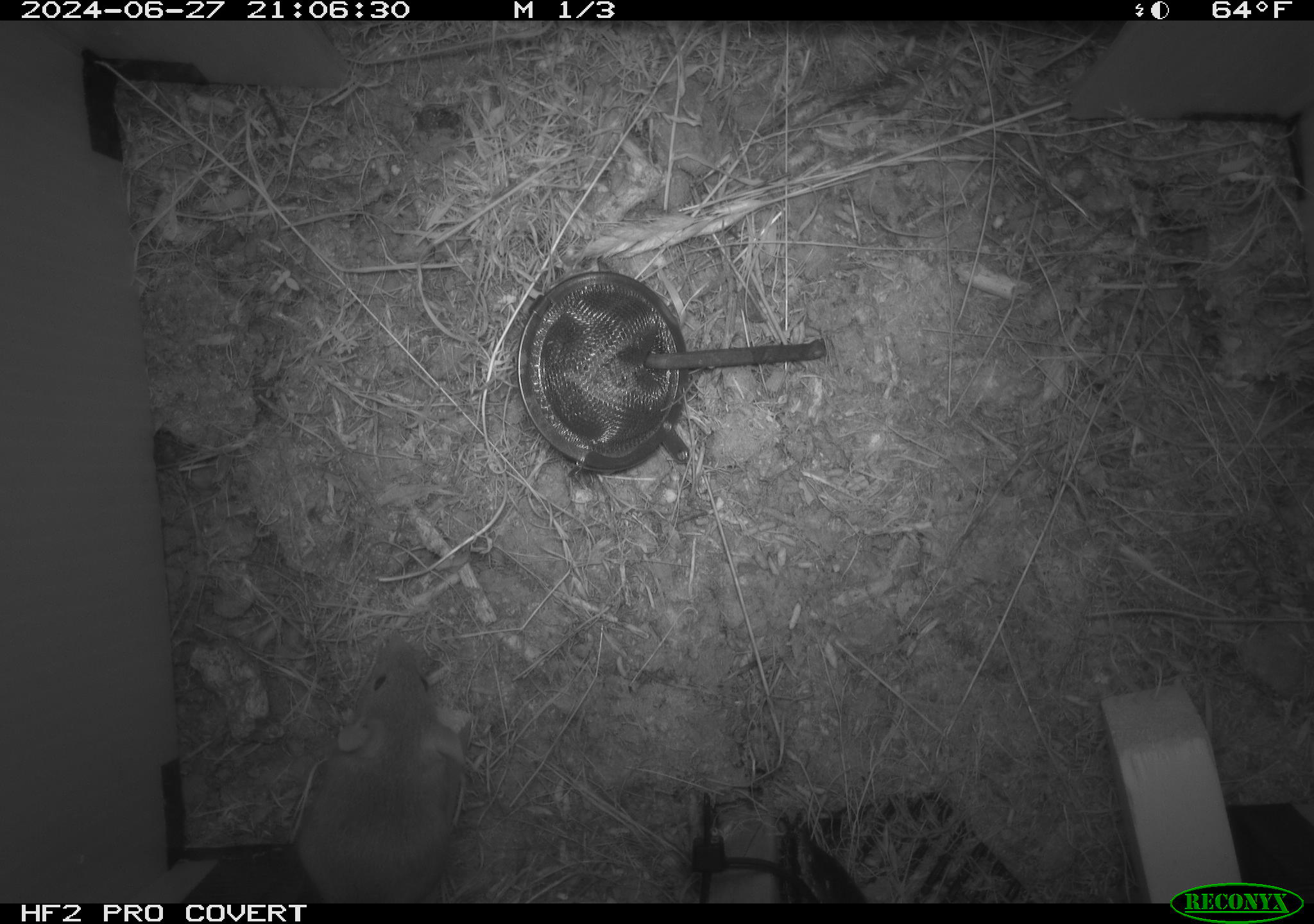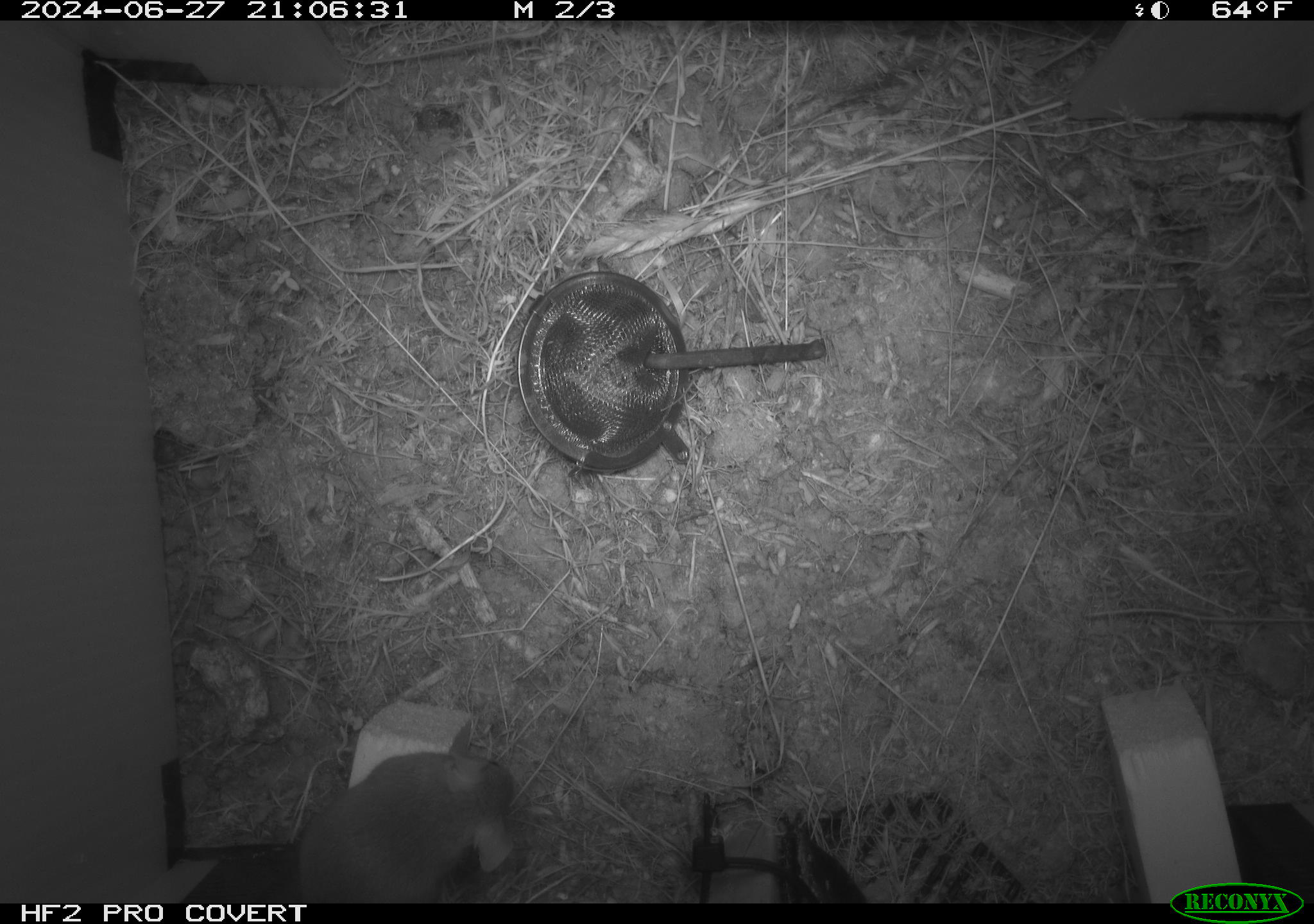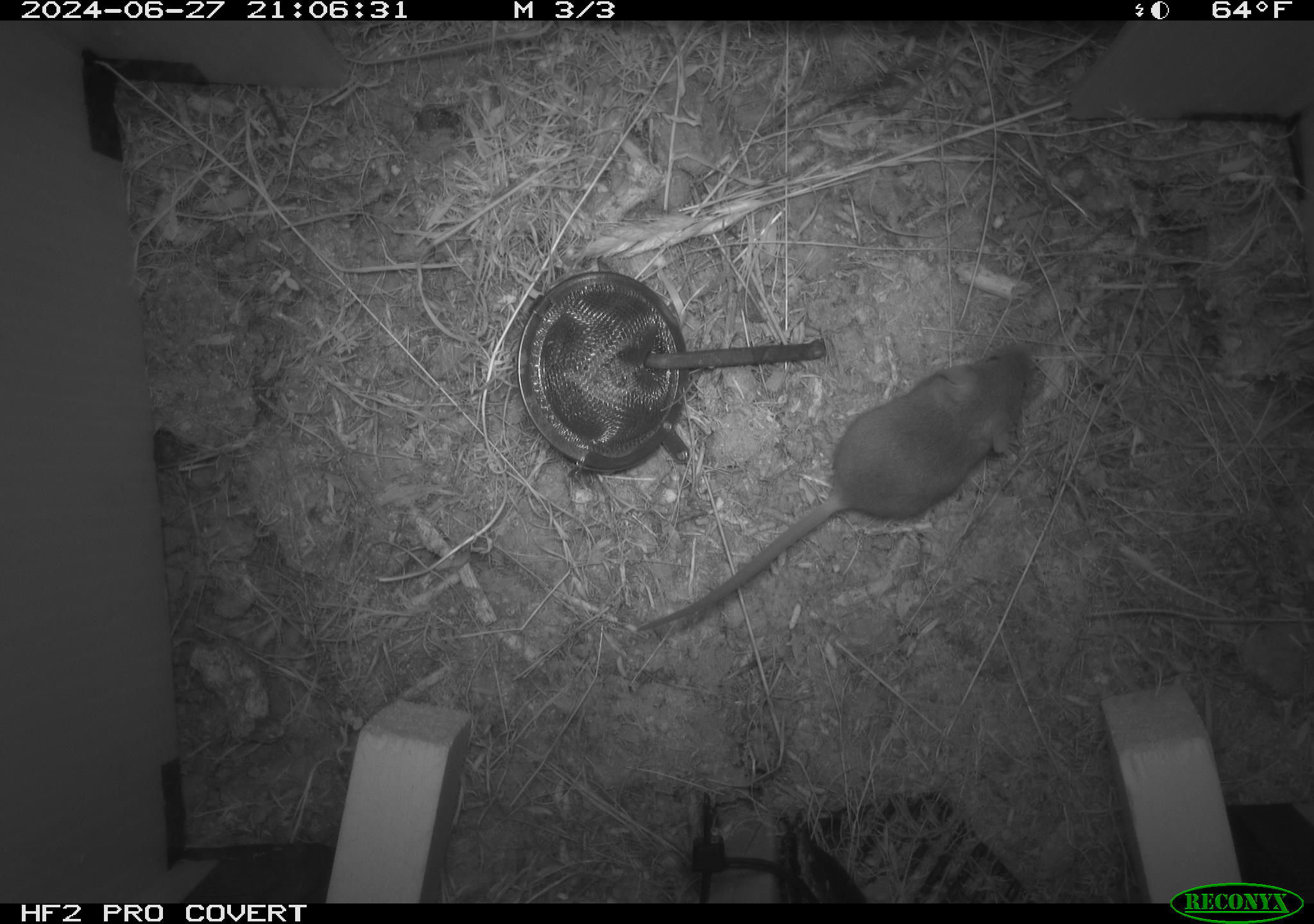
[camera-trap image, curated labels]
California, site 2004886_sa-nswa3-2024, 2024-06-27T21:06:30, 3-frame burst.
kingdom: Animalia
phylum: Chordata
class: Mammalia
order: Rodentia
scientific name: Rodentia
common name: rodent